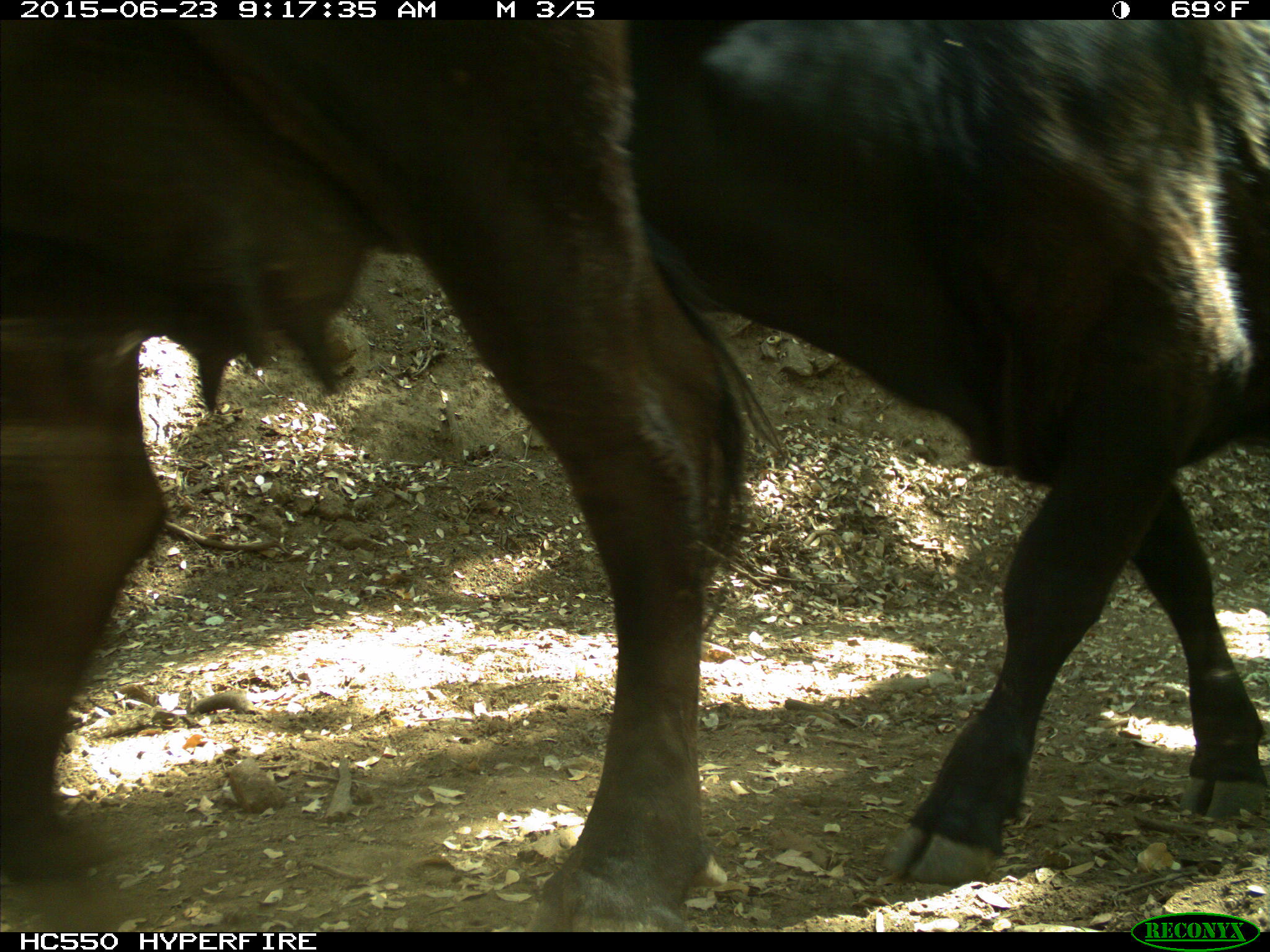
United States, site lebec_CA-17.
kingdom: Animalia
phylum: Chordata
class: Mammalia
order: Artiodactyla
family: Bovidae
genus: Bos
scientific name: Bos taurus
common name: domestic cow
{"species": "Bos taurus (domestic cow)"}